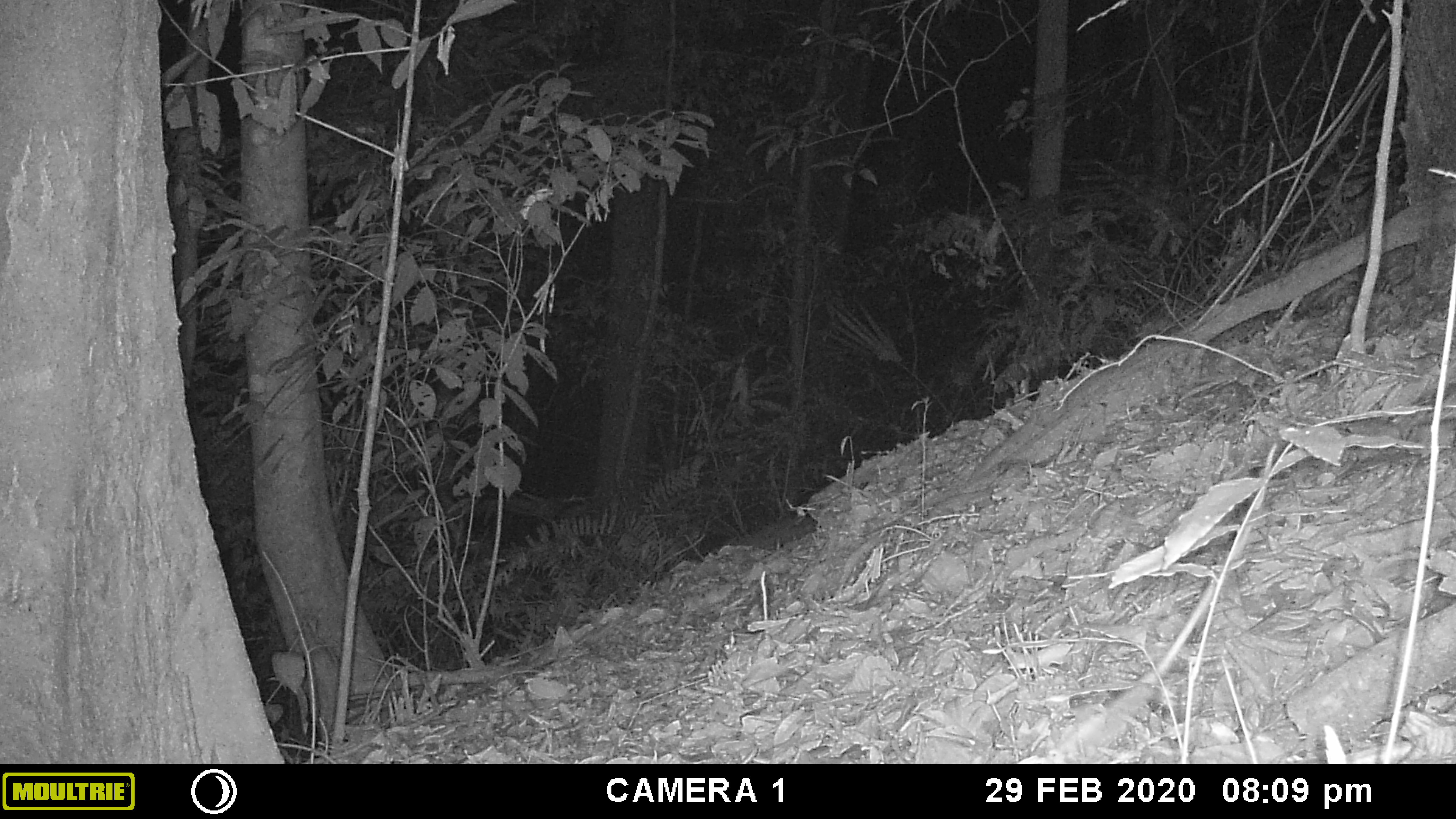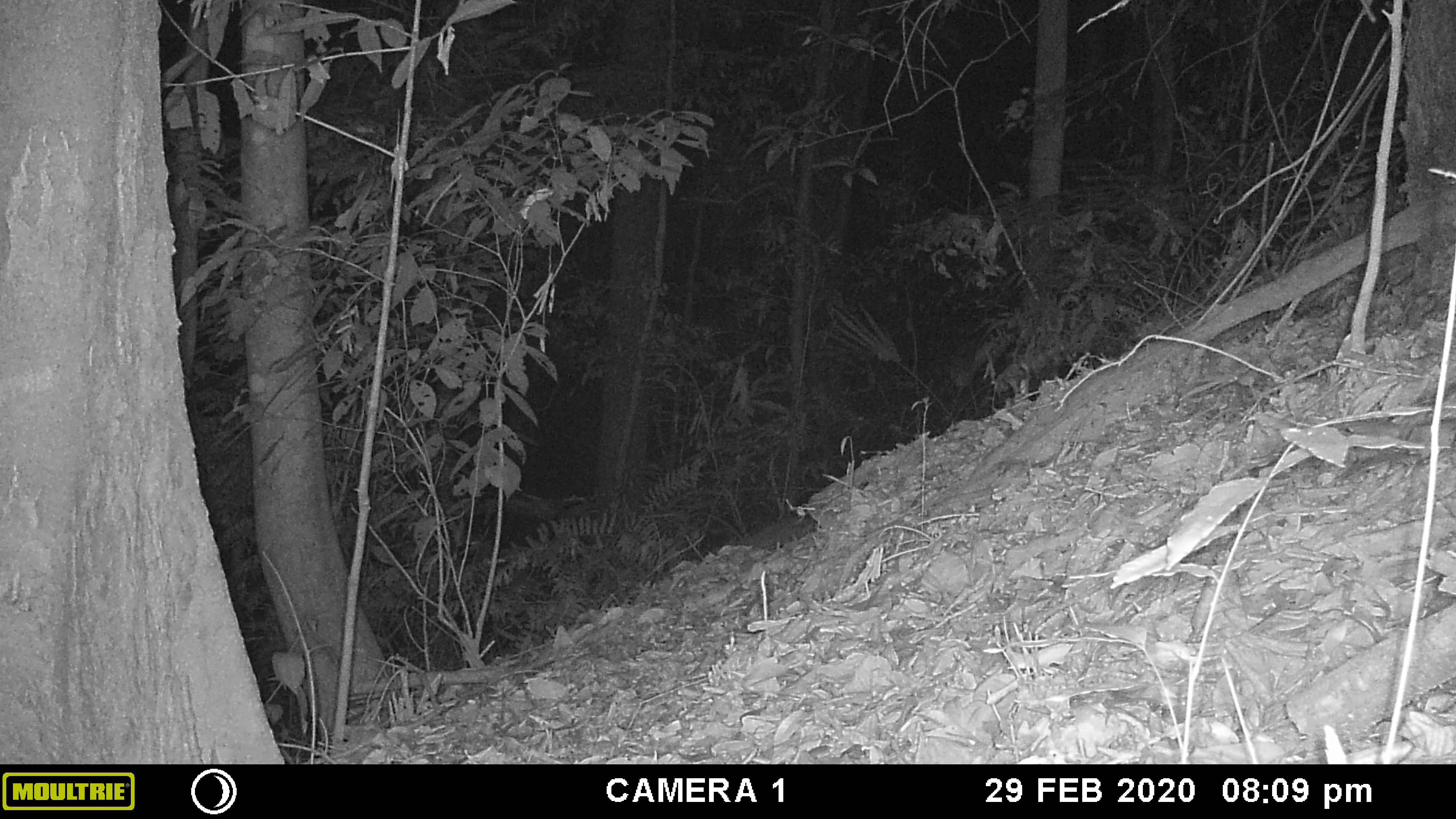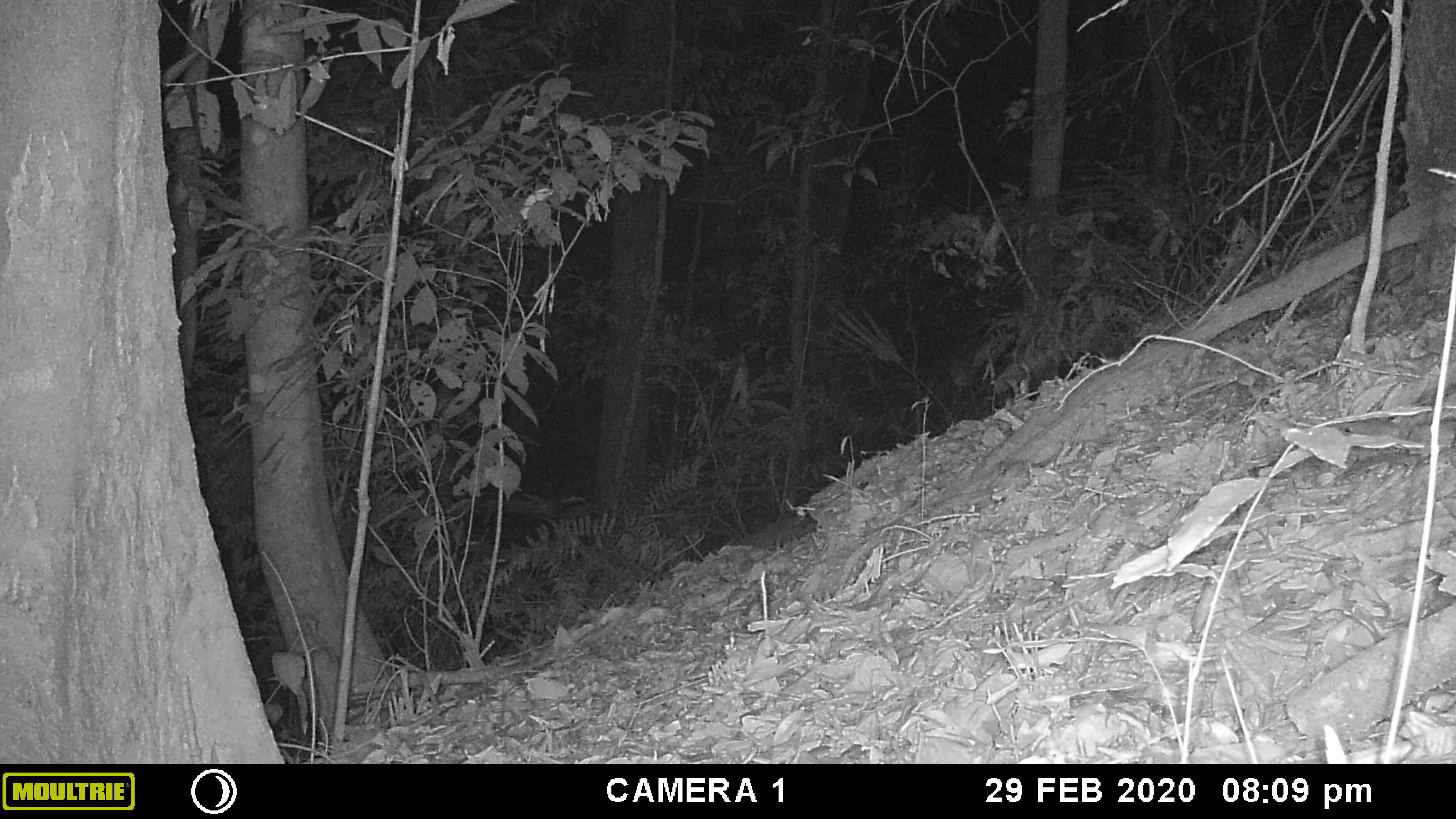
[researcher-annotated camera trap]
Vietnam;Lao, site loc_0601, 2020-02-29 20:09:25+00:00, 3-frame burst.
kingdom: Animalia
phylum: Chordata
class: Mammalia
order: Rodentia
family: Muridae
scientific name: Muridae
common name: old-world mice and rats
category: unidentified murid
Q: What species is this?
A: Unidentified murid (old-world mice and rats) (Muridae).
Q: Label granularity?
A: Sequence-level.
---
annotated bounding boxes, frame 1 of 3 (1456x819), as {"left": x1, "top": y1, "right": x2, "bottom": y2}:
unidentified murid: {"left": 1021, "top": 443, "right": 1276, "bottom": 763}